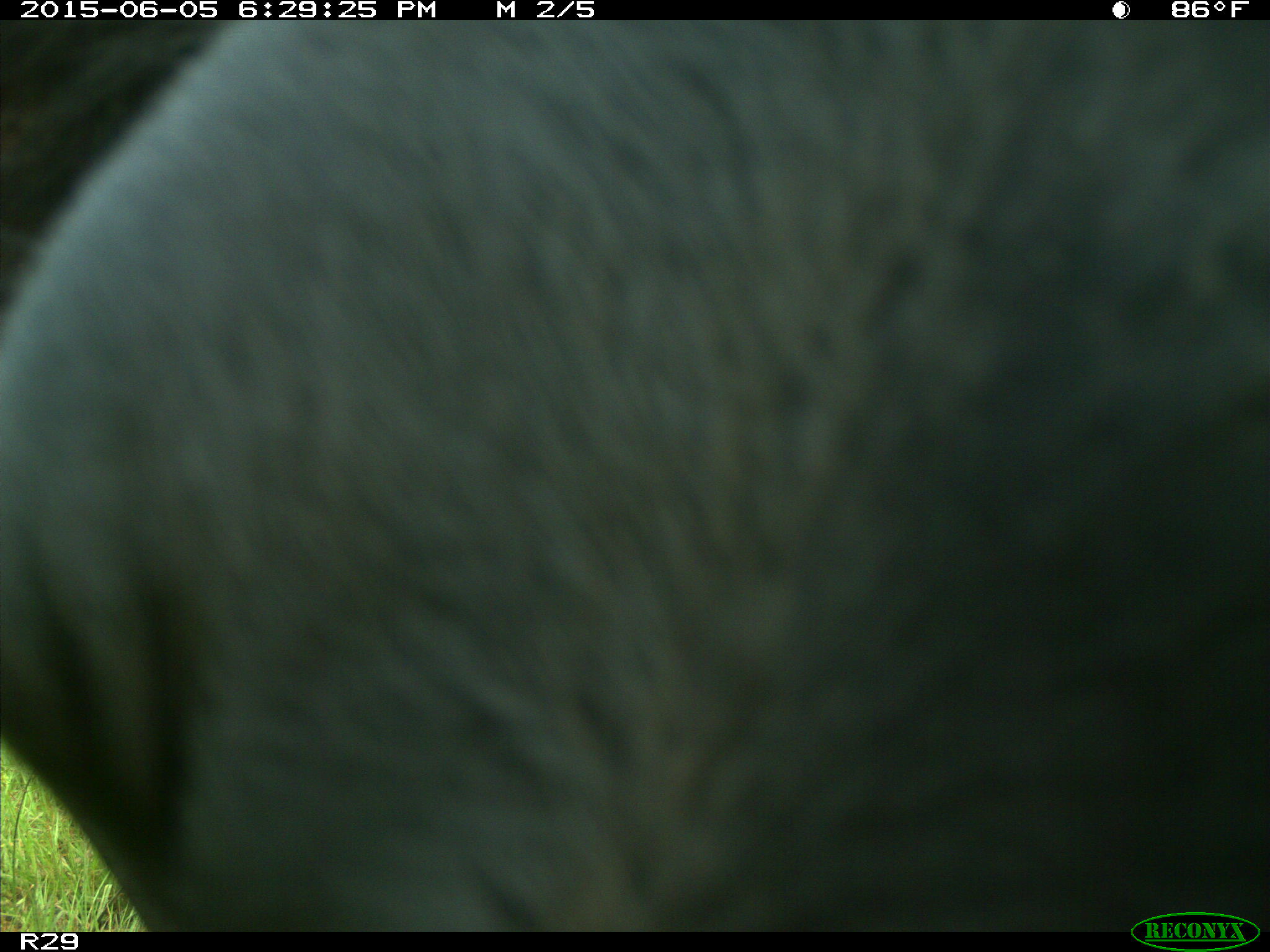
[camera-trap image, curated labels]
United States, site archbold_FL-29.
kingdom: Animalia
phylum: Chordata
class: Mammalia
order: Artiodactyla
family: Bovidae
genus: Bos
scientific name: Bos taurus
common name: domestic cow